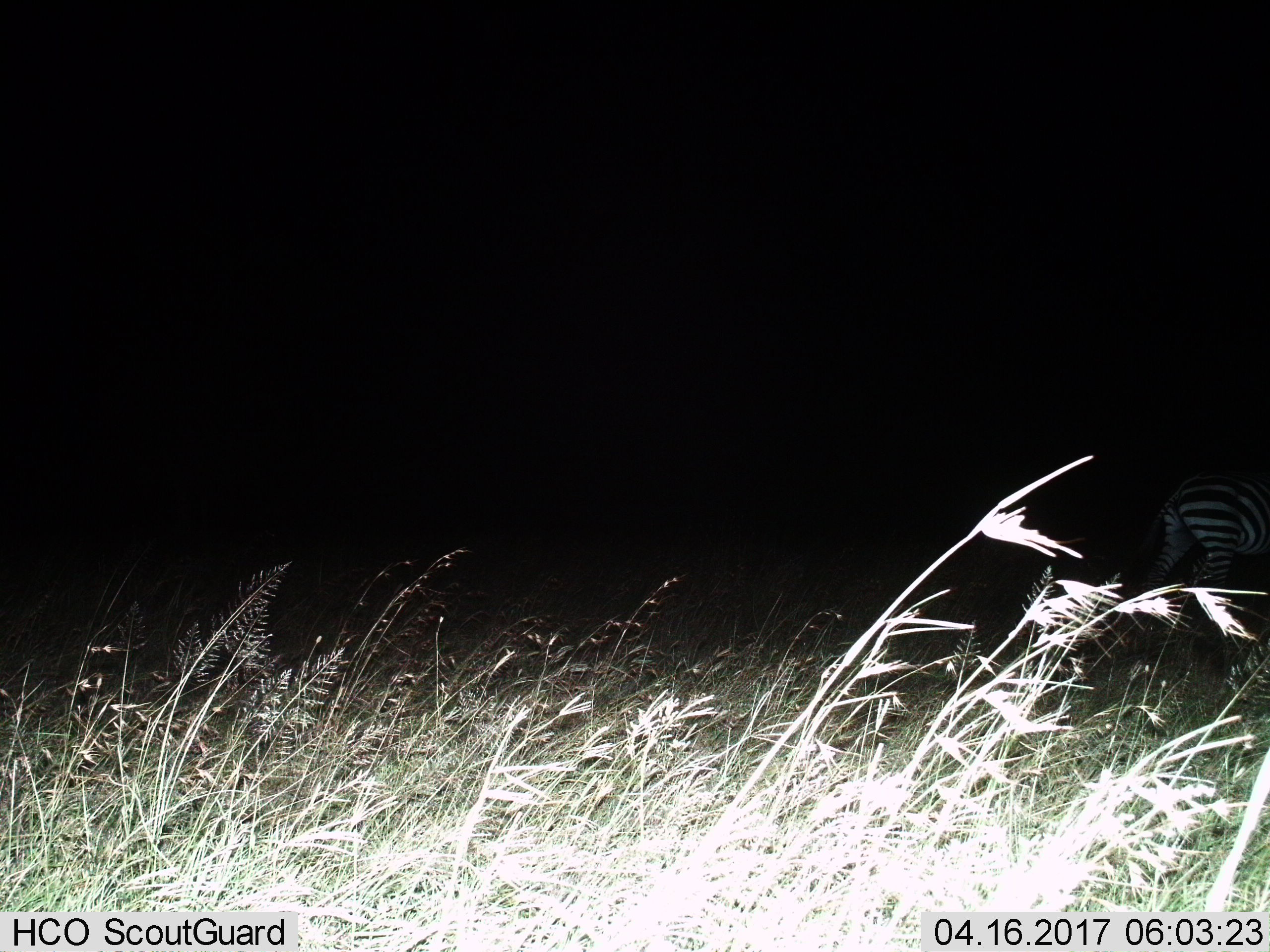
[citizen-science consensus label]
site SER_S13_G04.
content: unidentified animal